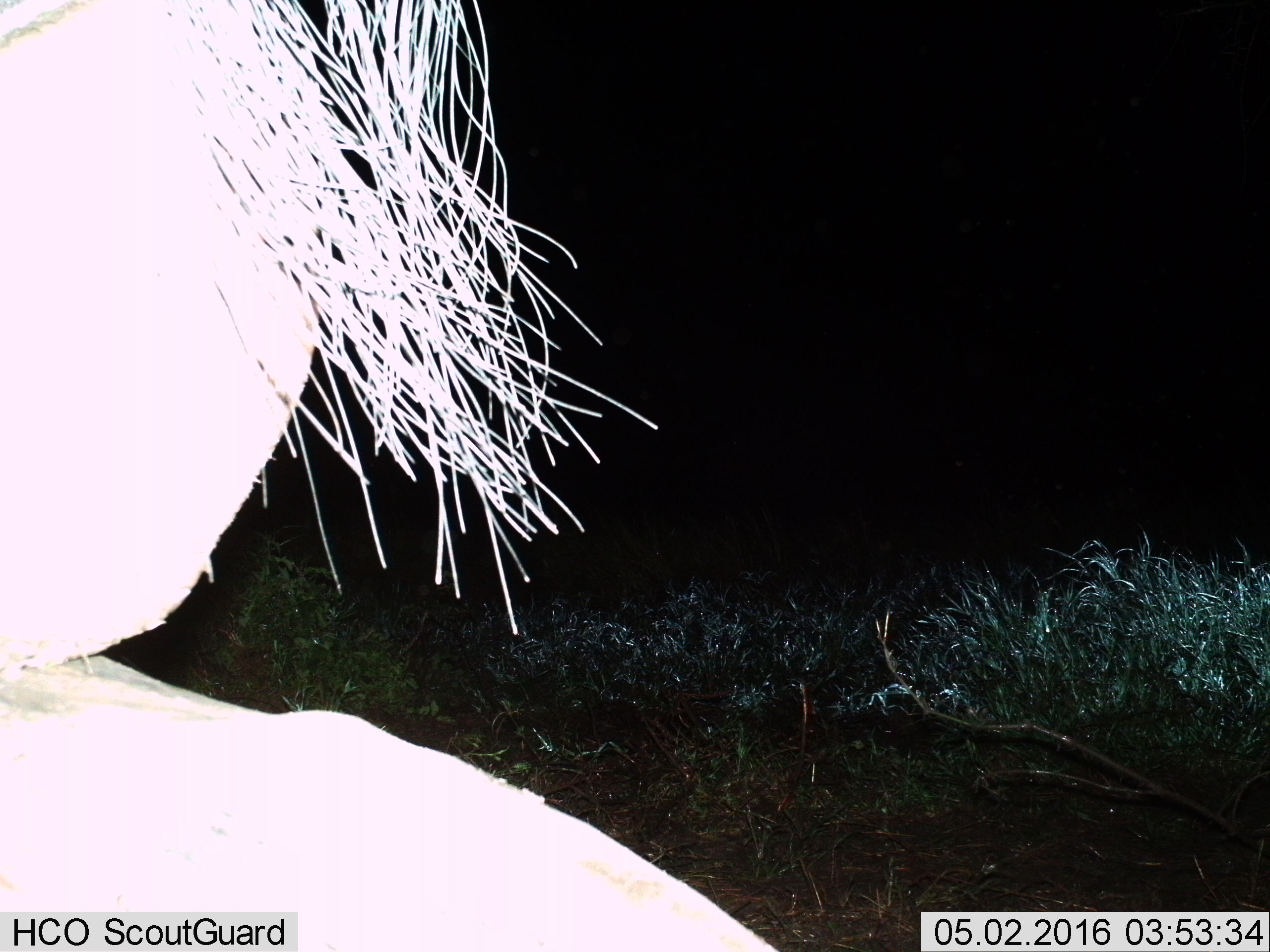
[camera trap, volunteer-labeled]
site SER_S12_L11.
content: unidentified animal